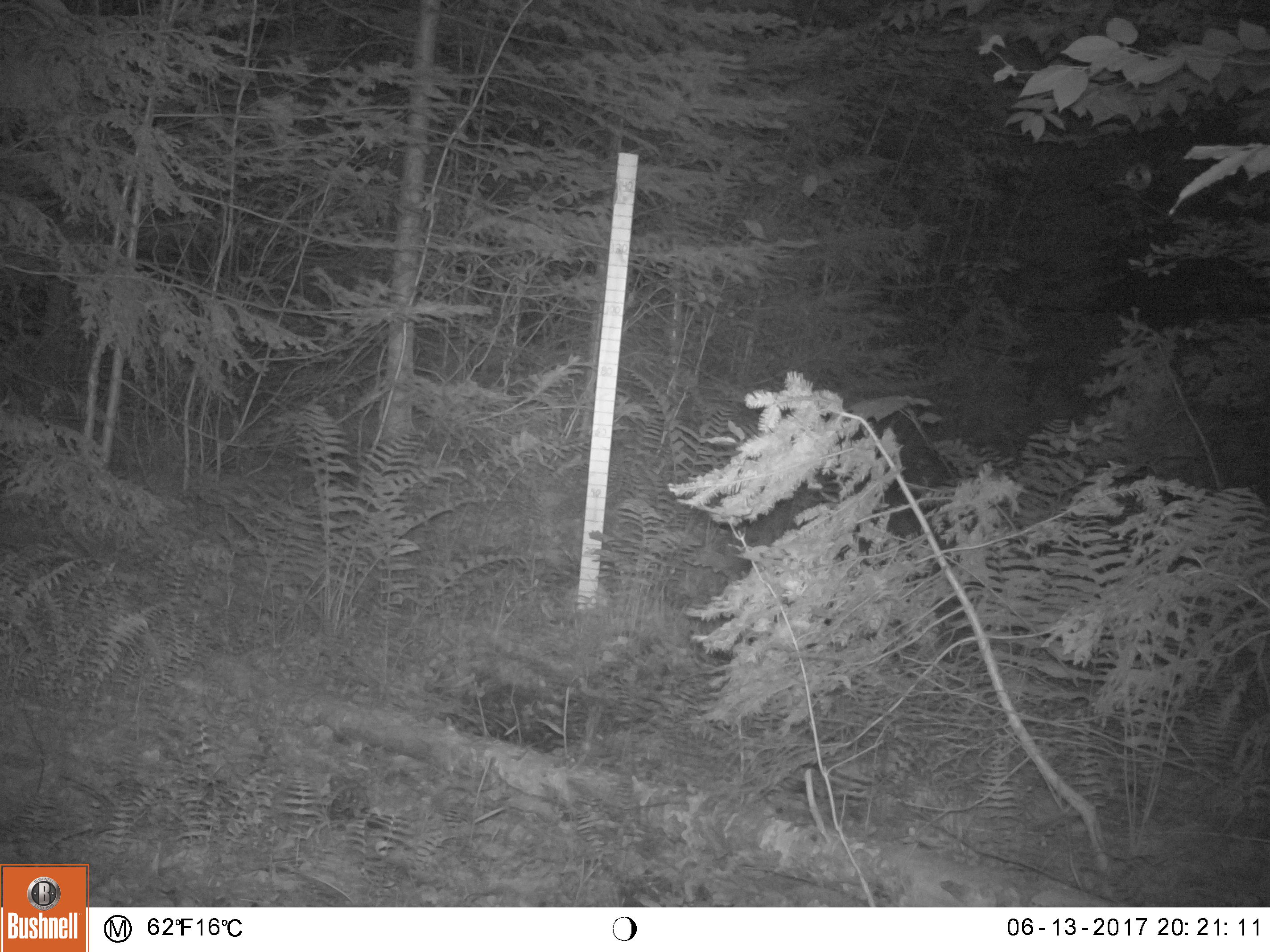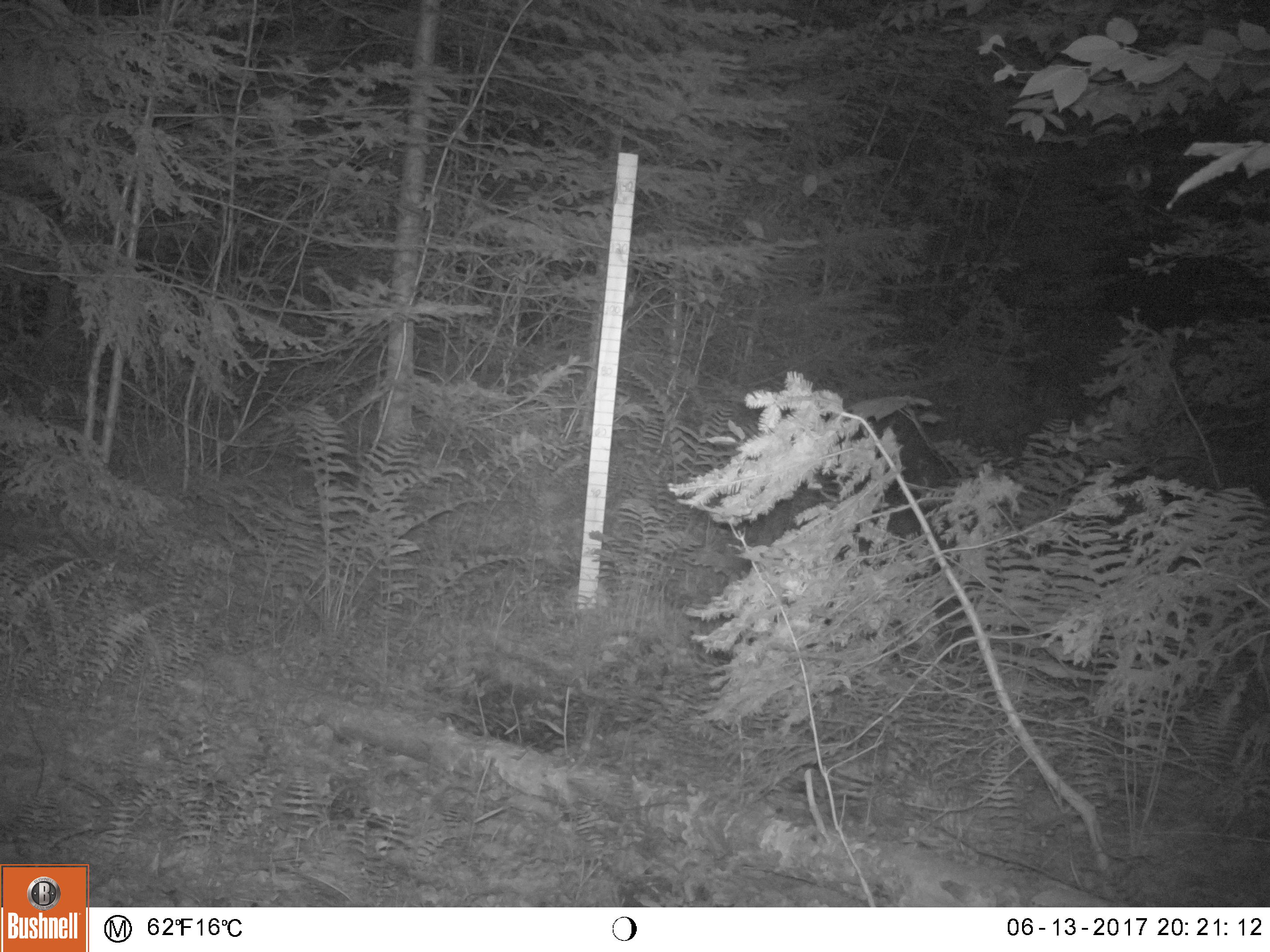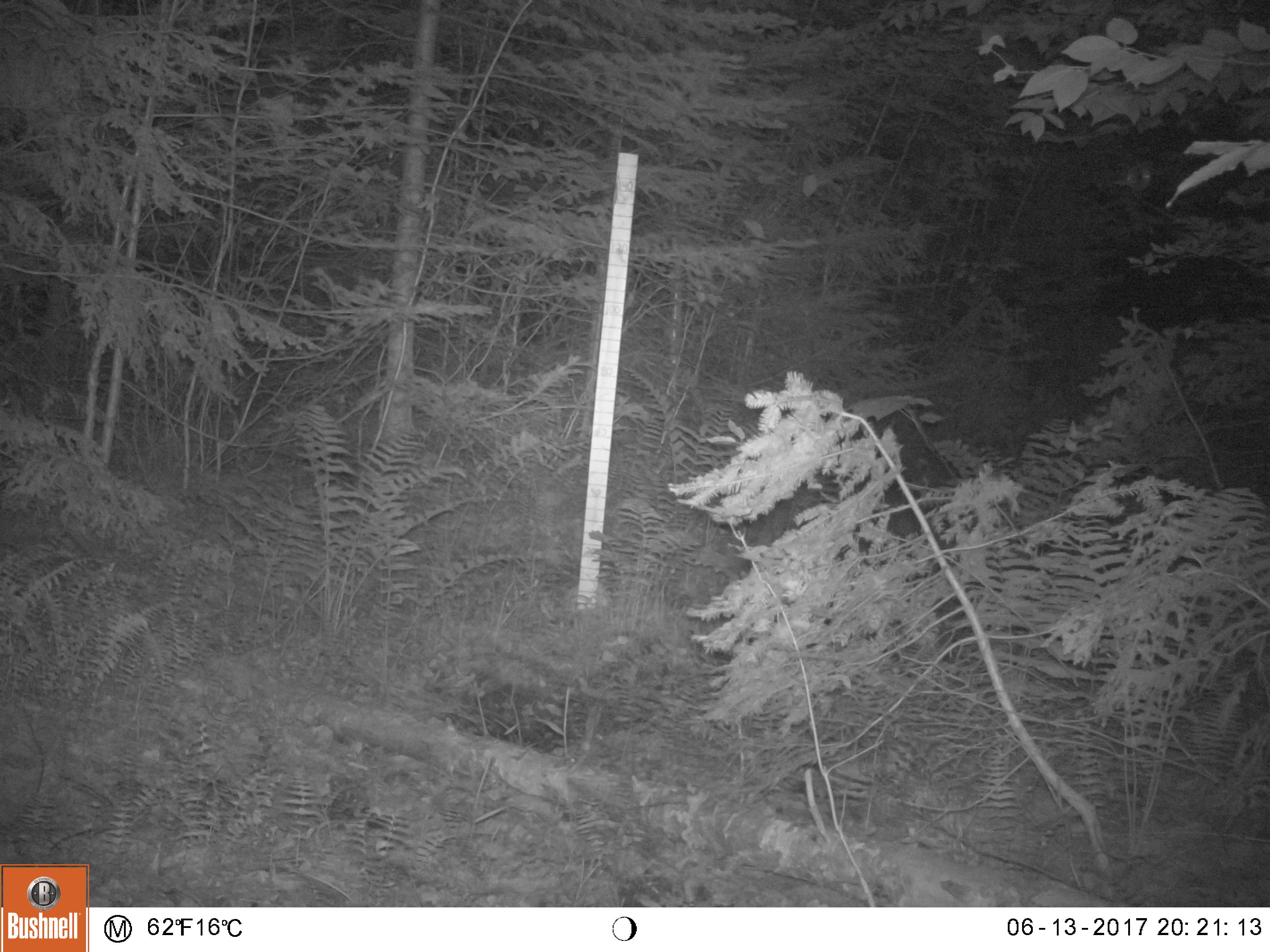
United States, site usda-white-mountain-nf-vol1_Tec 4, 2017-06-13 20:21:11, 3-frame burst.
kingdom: Animalia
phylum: Chordata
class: Mammalia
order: Artiodactyla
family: Cervidae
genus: Odocoileus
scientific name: Odocoileus virginianus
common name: white-tailed deer